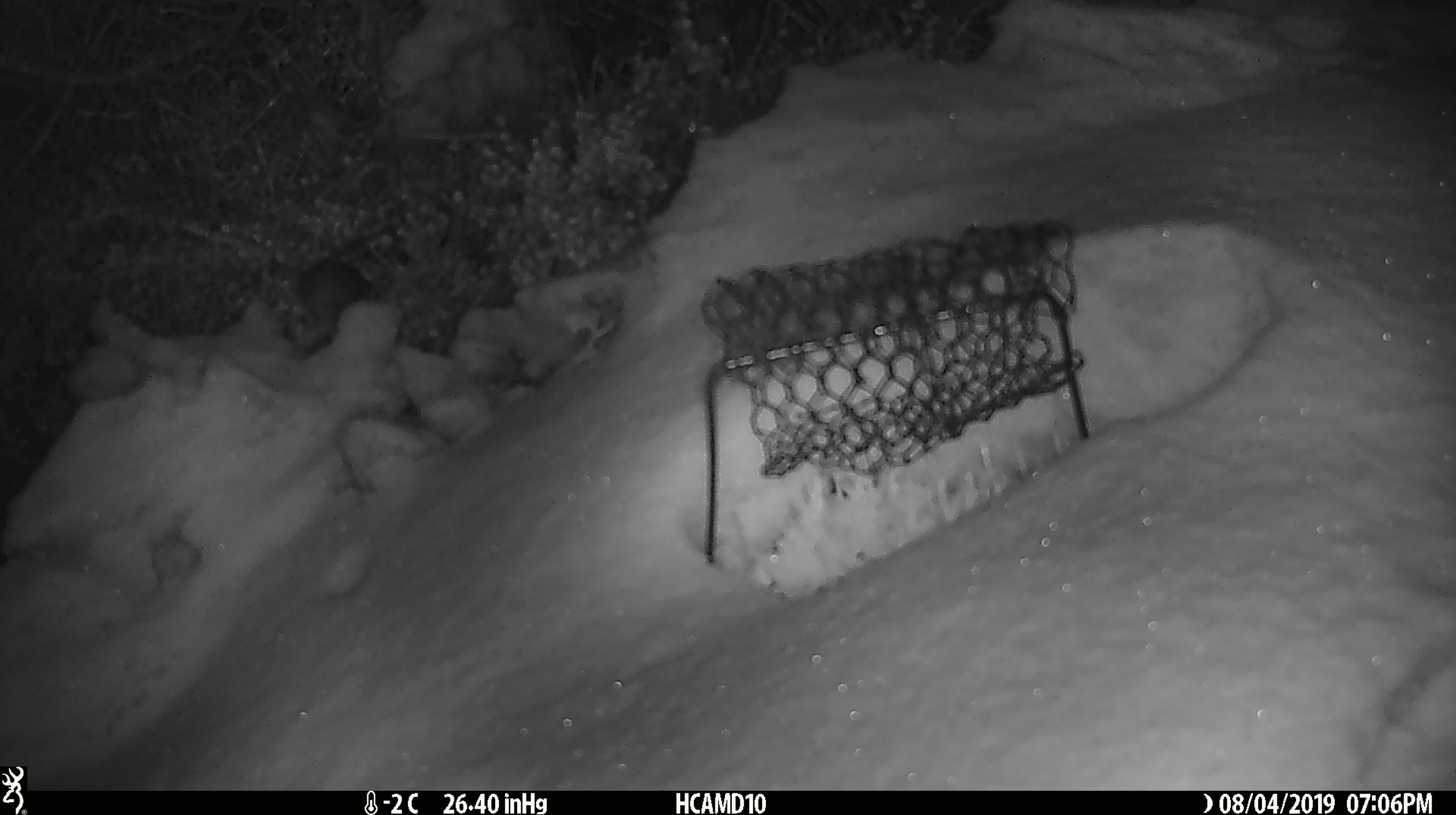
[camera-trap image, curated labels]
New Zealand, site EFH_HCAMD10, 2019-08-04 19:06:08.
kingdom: Animalia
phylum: Chordata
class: Mammalia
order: Rodentia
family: Muridae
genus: Mus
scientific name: Mus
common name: mouse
Mouse (Mus).